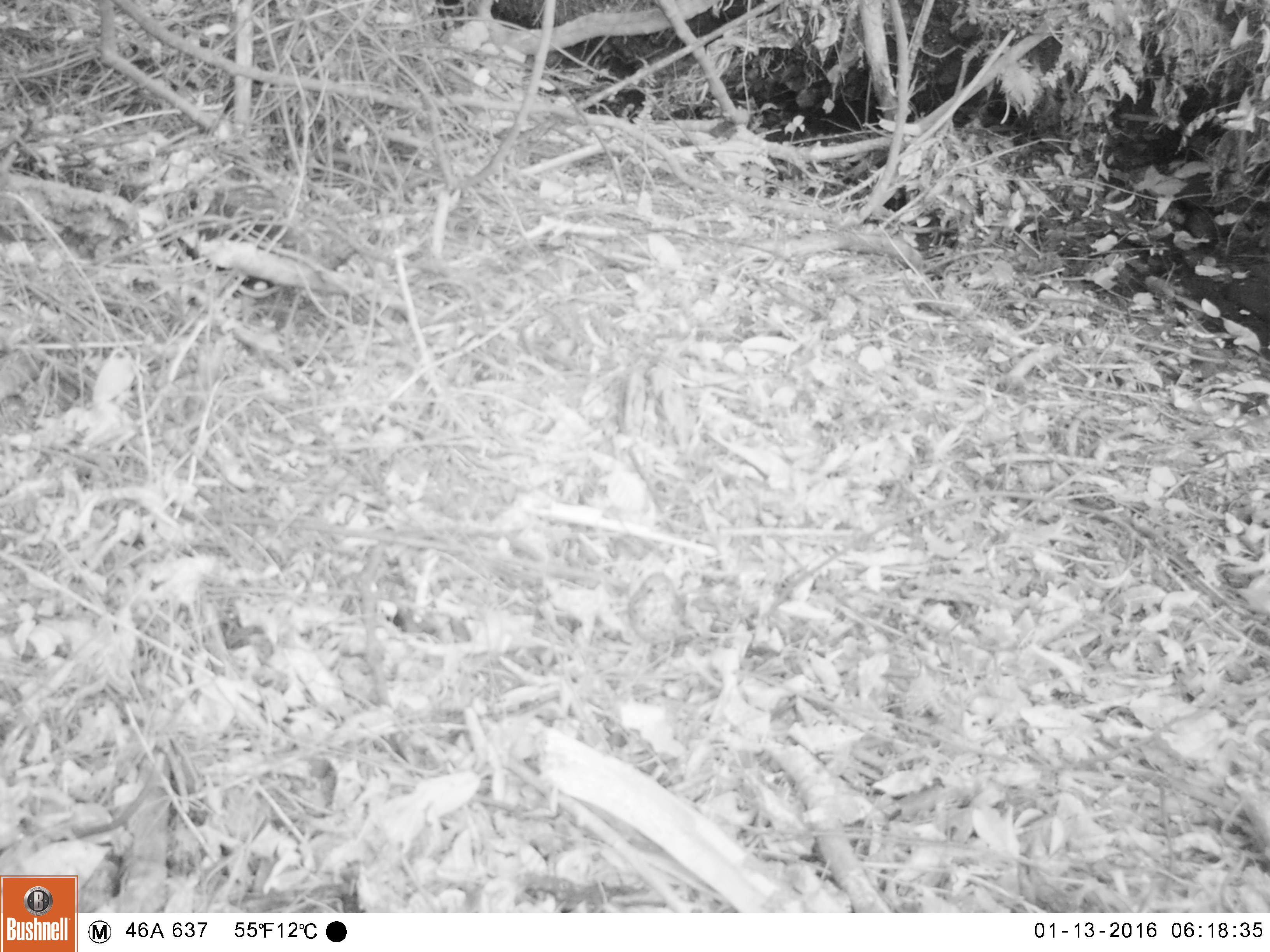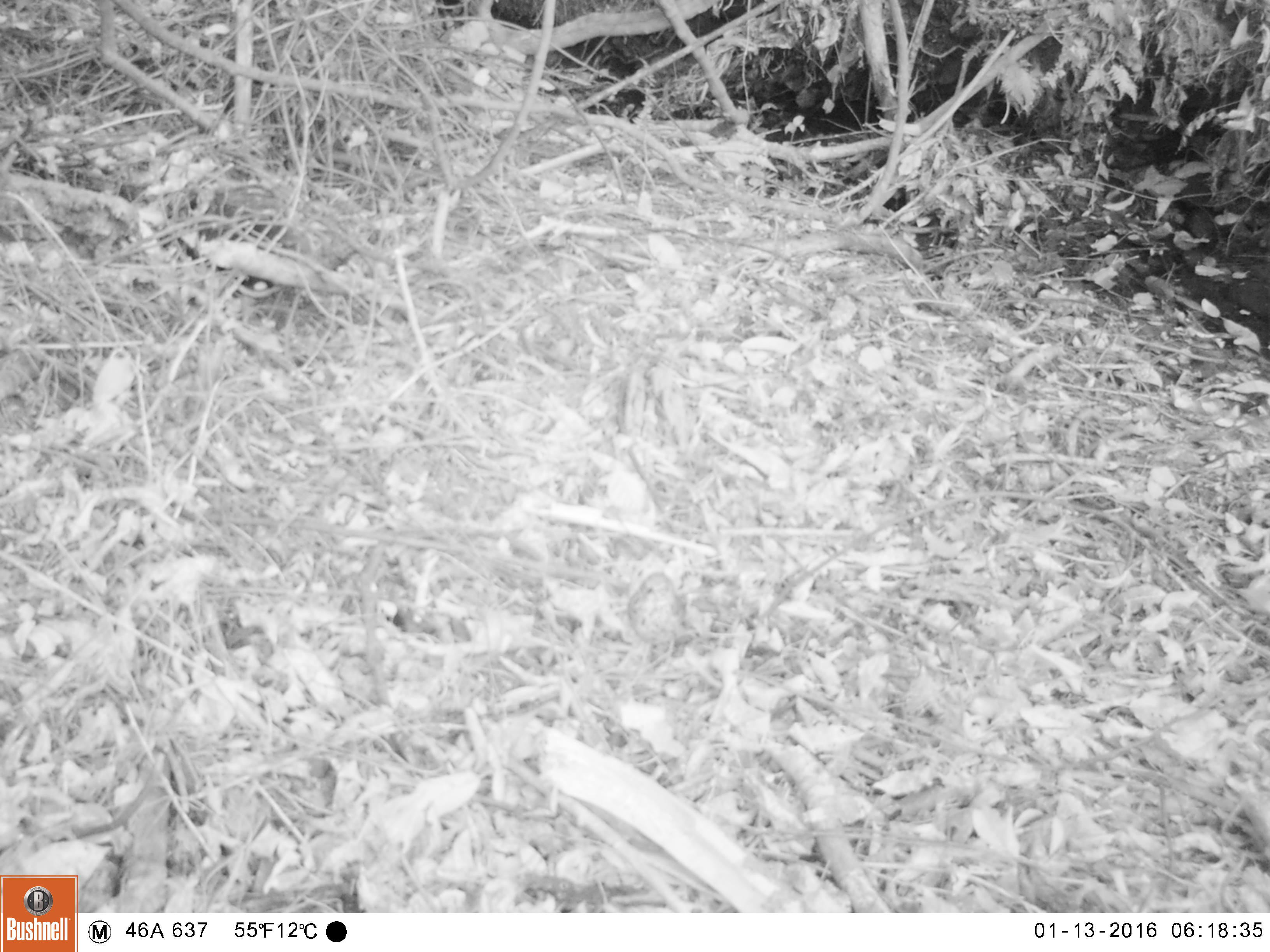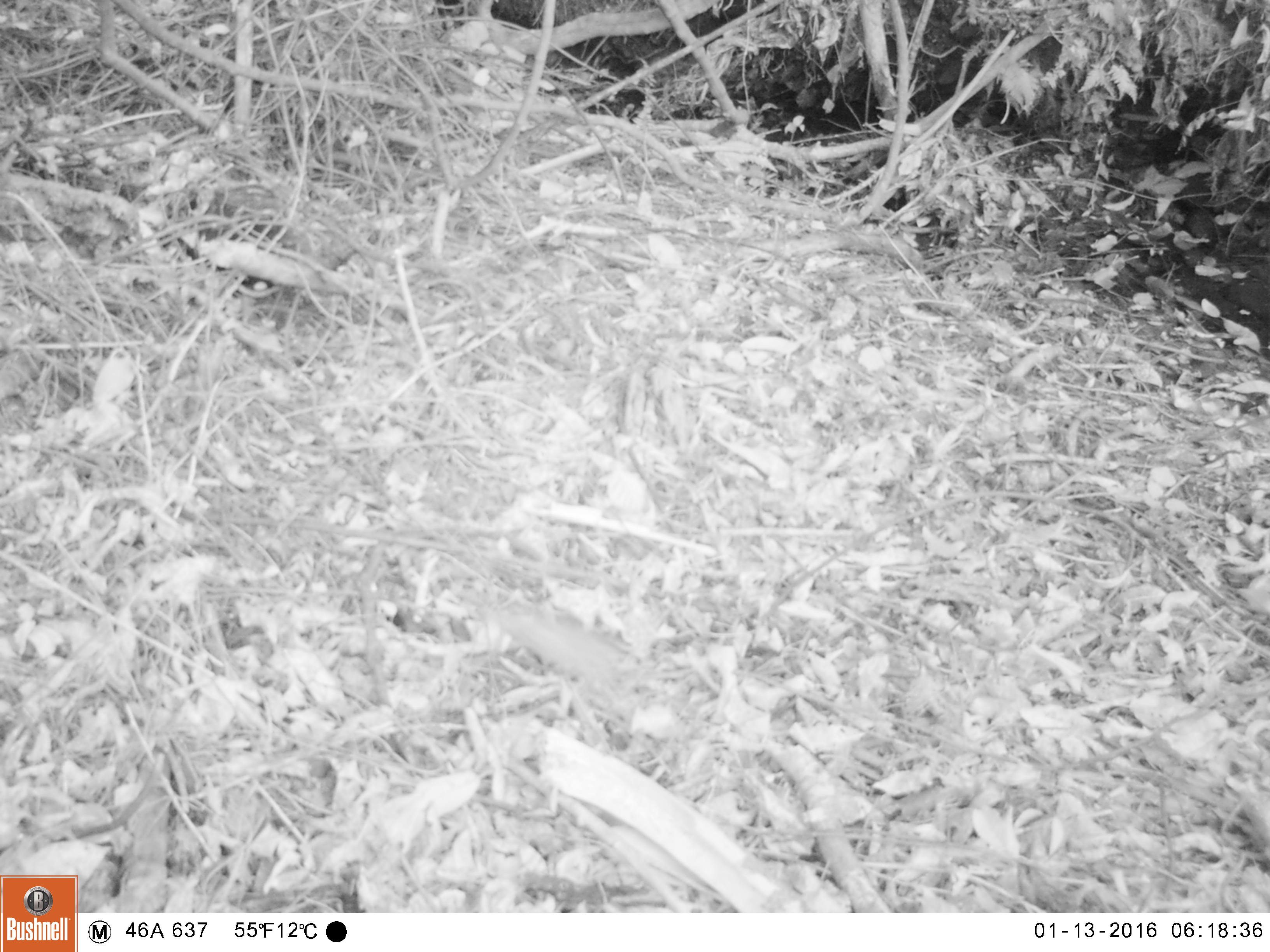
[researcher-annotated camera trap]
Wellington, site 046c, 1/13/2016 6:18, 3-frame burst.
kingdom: Animalia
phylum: Chordata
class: Aves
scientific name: Aves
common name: bird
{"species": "bird (Aves)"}